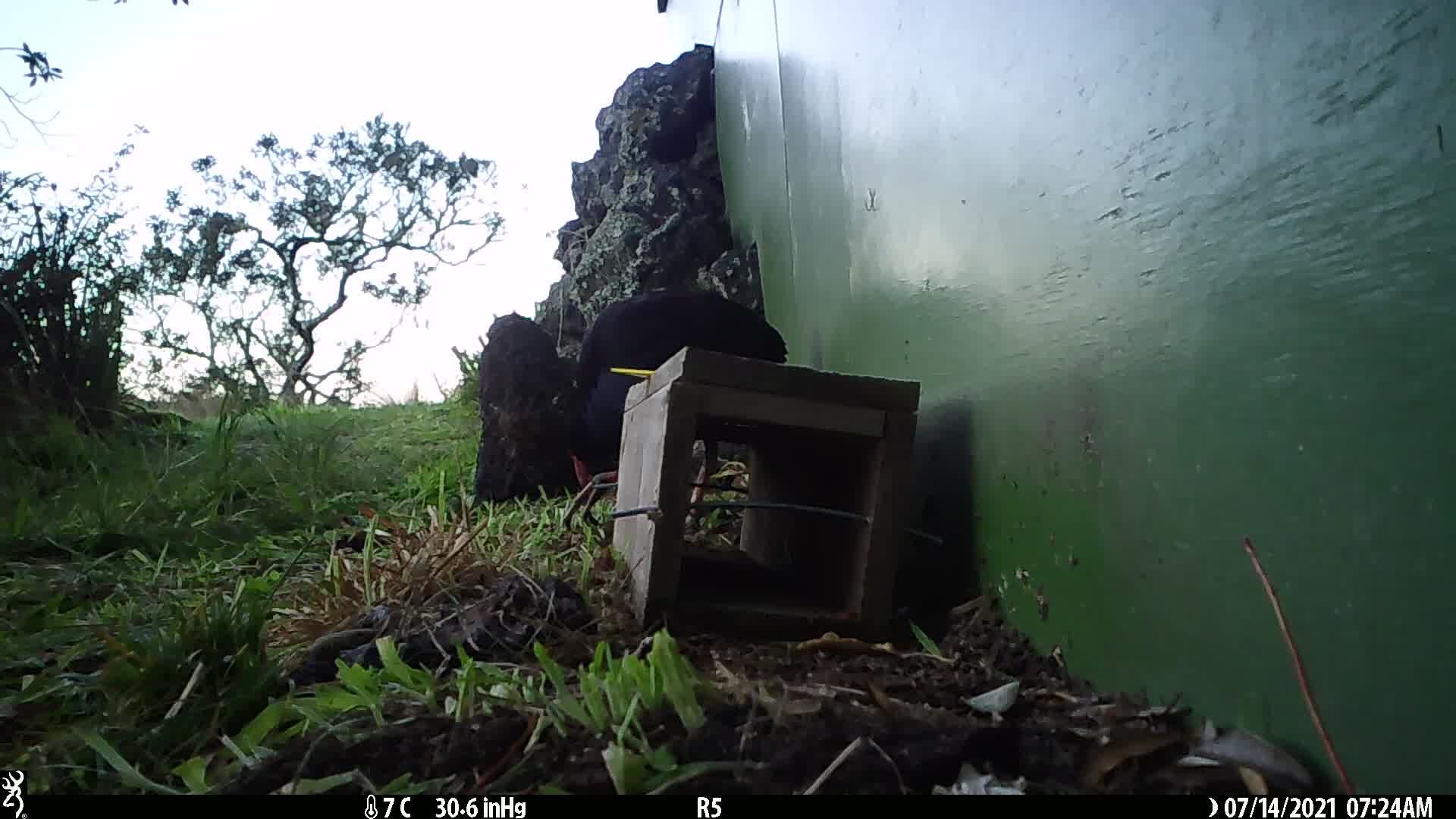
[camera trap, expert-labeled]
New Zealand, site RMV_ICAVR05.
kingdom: Animalia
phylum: Chordata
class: Aves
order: Gruiformes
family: Rallidae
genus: Porphyrio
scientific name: Porphyrio melanotus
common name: australasian swamphen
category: pukeko